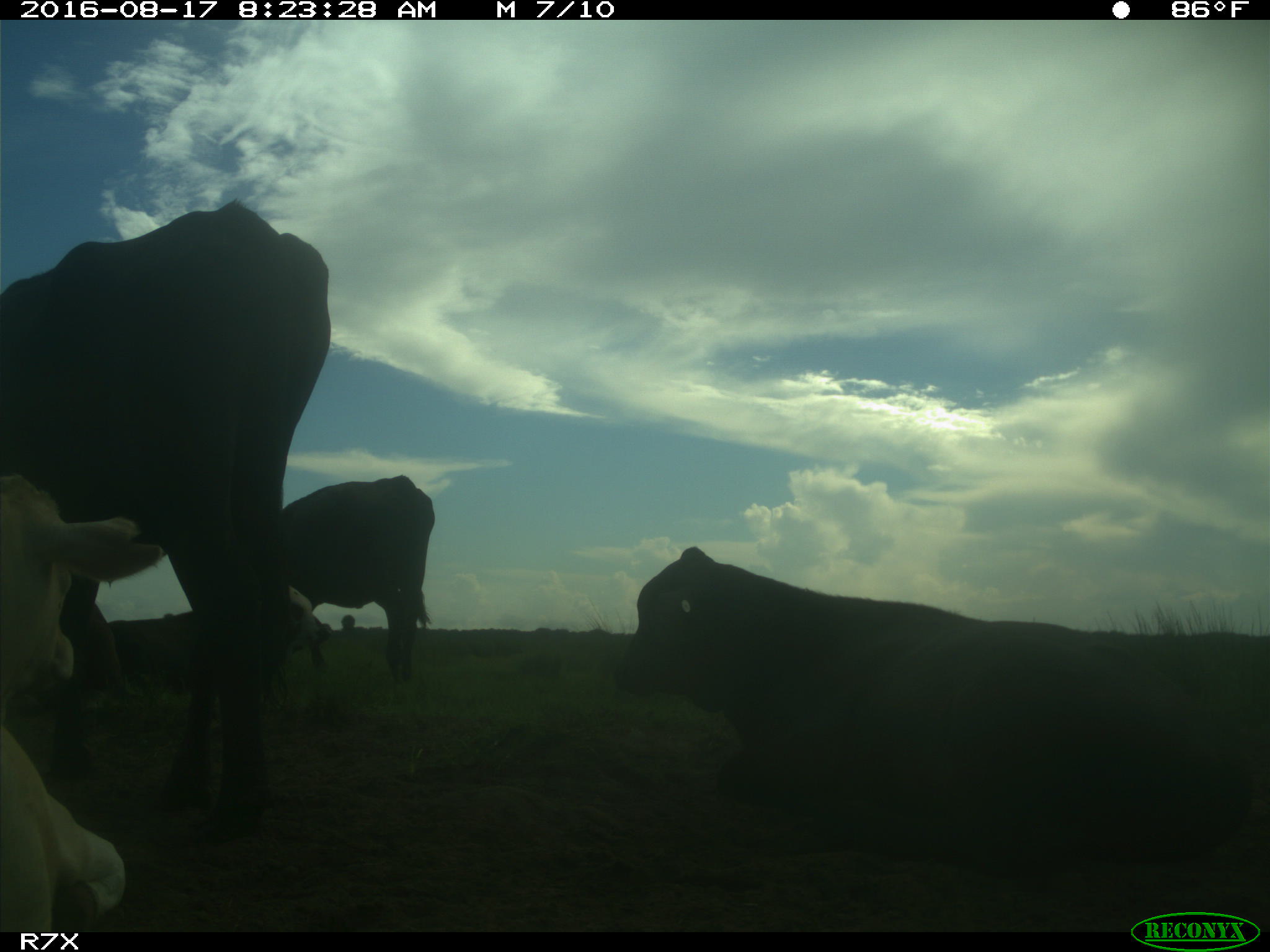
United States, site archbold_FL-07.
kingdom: Animalia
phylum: Chordata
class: Mammalia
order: Artiodactyla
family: Bovidae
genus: Bos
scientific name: Bos taurus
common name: domestic cow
Bos taurus (domestic cow).